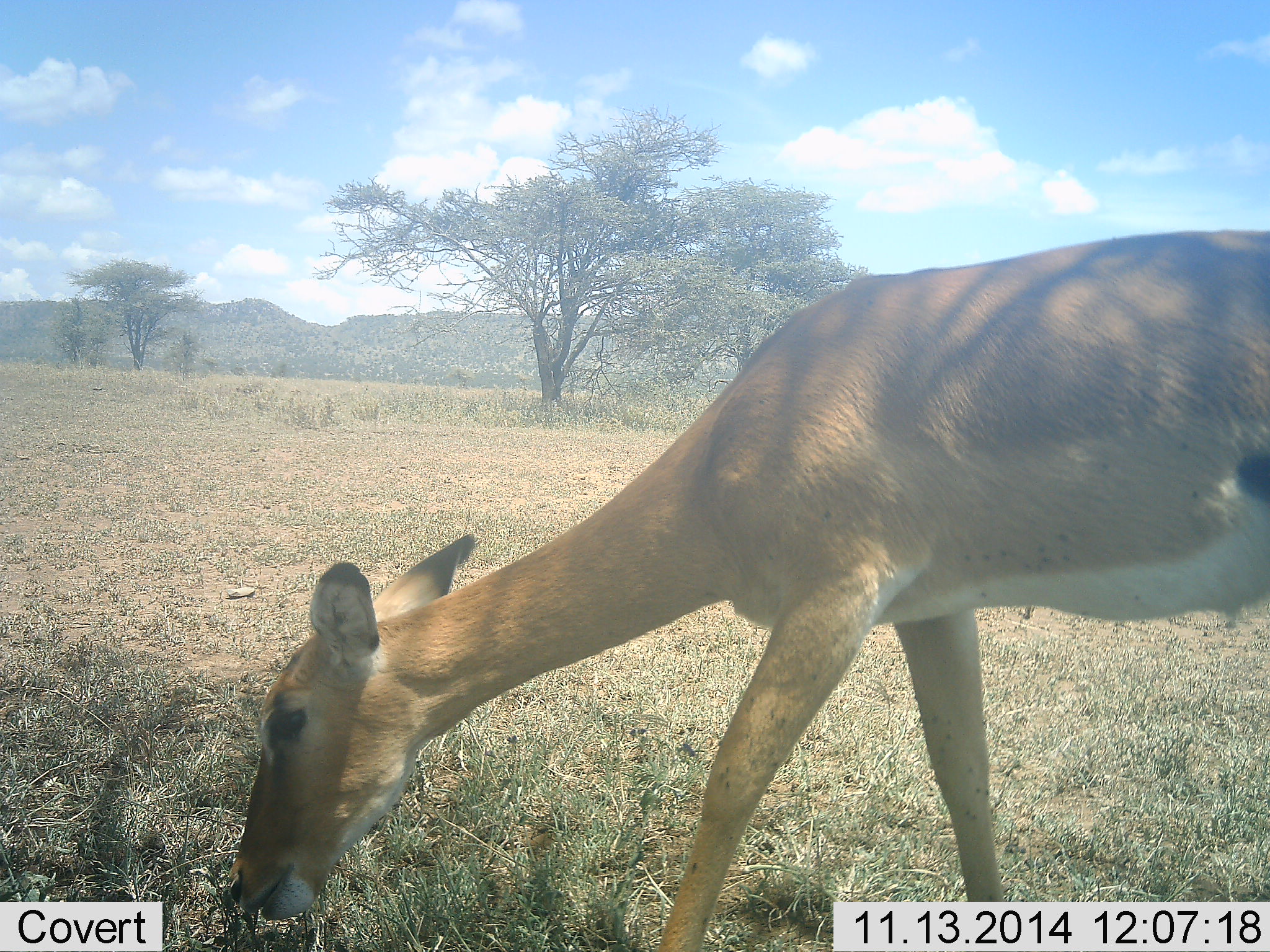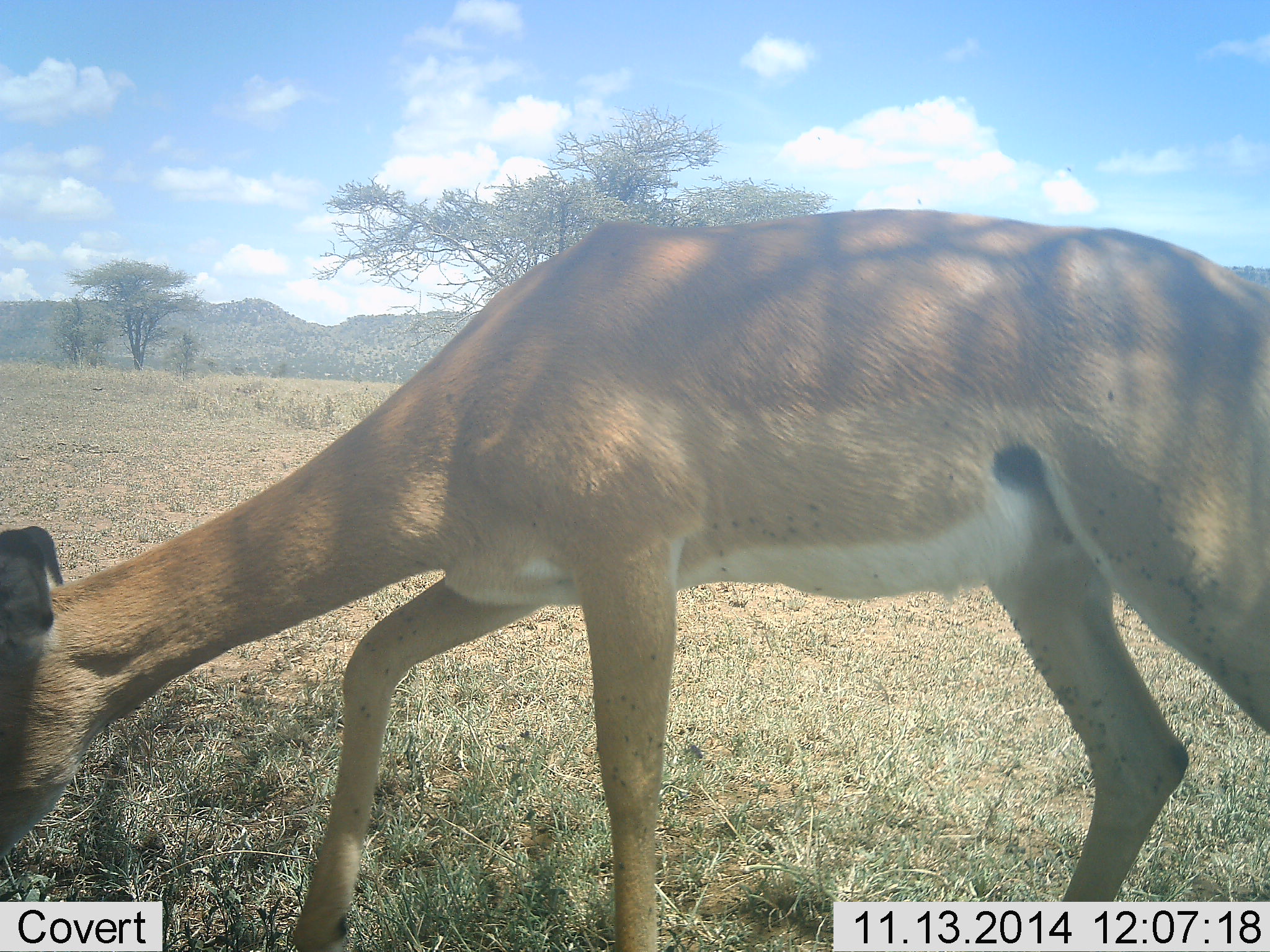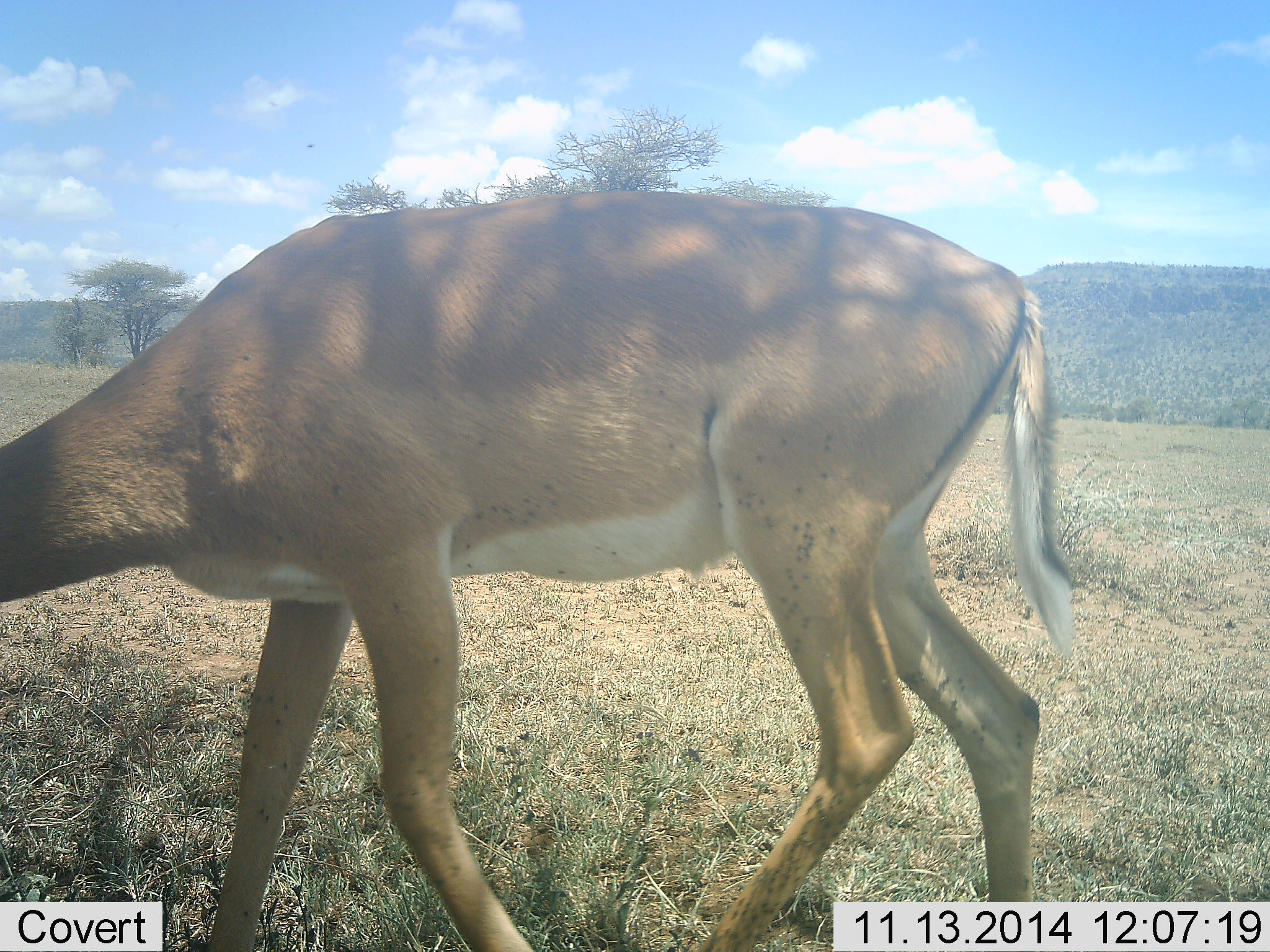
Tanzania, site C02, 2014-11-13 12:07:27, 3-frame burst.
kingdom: Animalia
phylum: Chordata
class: Mammalia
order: Artiodactyla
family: Bovidae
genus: Aepyceros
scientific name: Aepyceros melampus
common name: impala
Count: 1.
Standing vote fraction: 0%.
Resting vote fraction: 0%.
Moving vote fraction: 45%.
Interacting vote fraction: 0%.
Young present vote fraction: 0%.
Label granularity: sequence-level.